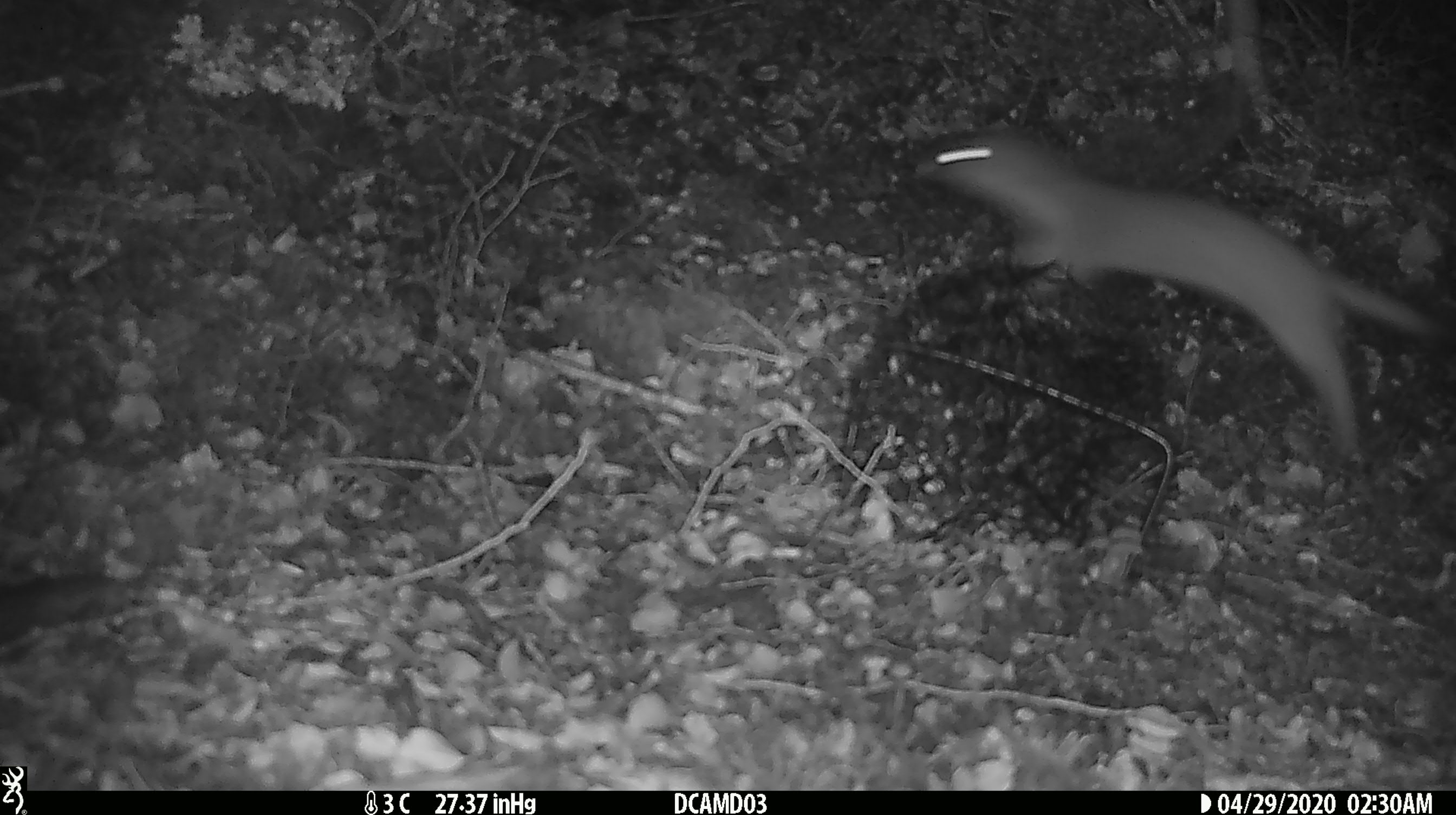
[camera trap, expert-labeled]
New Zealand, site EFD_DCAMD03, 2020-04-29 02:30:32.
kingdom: Animalia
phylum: Chordata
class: Mammalia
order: Carnivora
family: Mustelidae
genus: Mustela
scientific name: Mustela erminea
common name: stoat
Stoat (Mustela erminea).